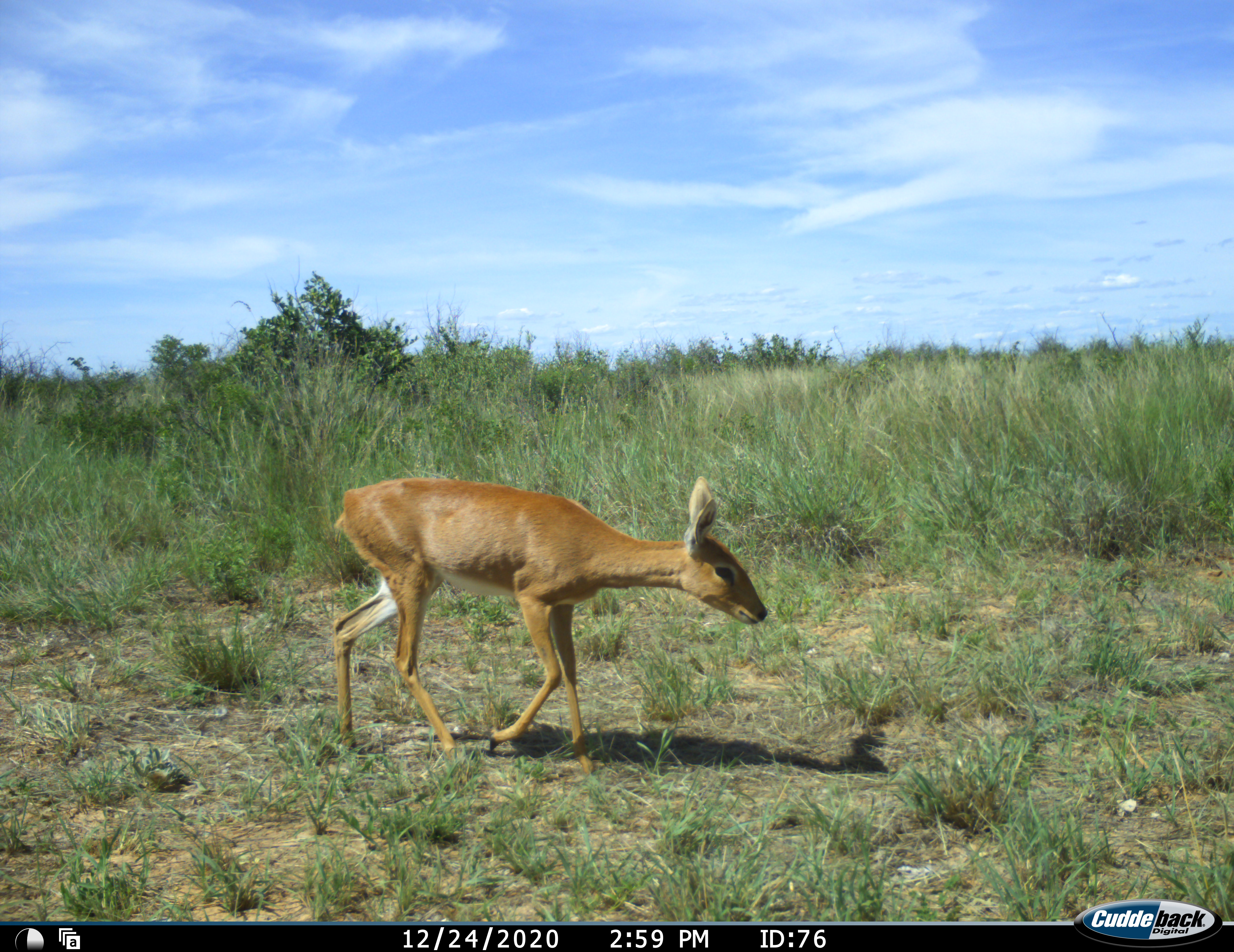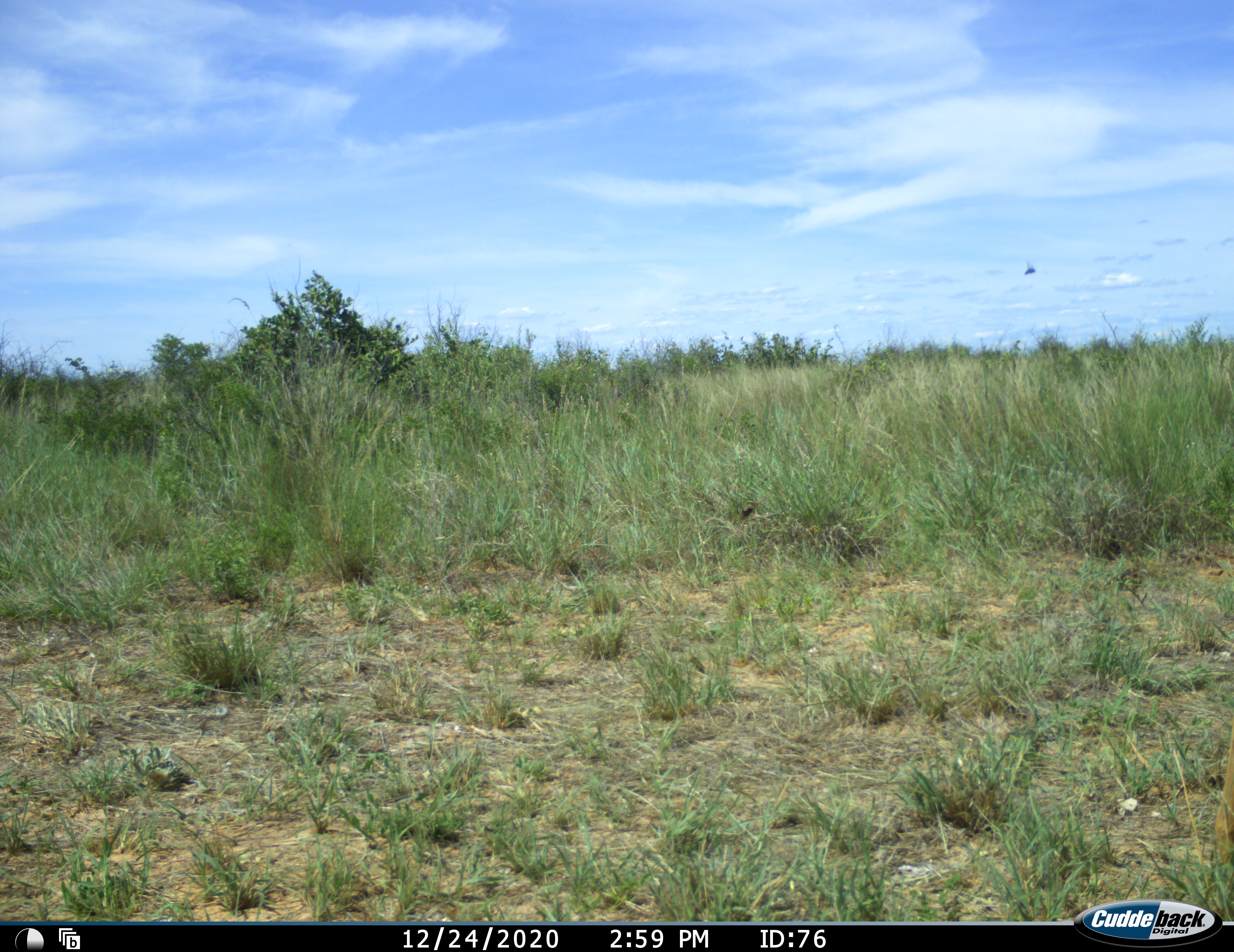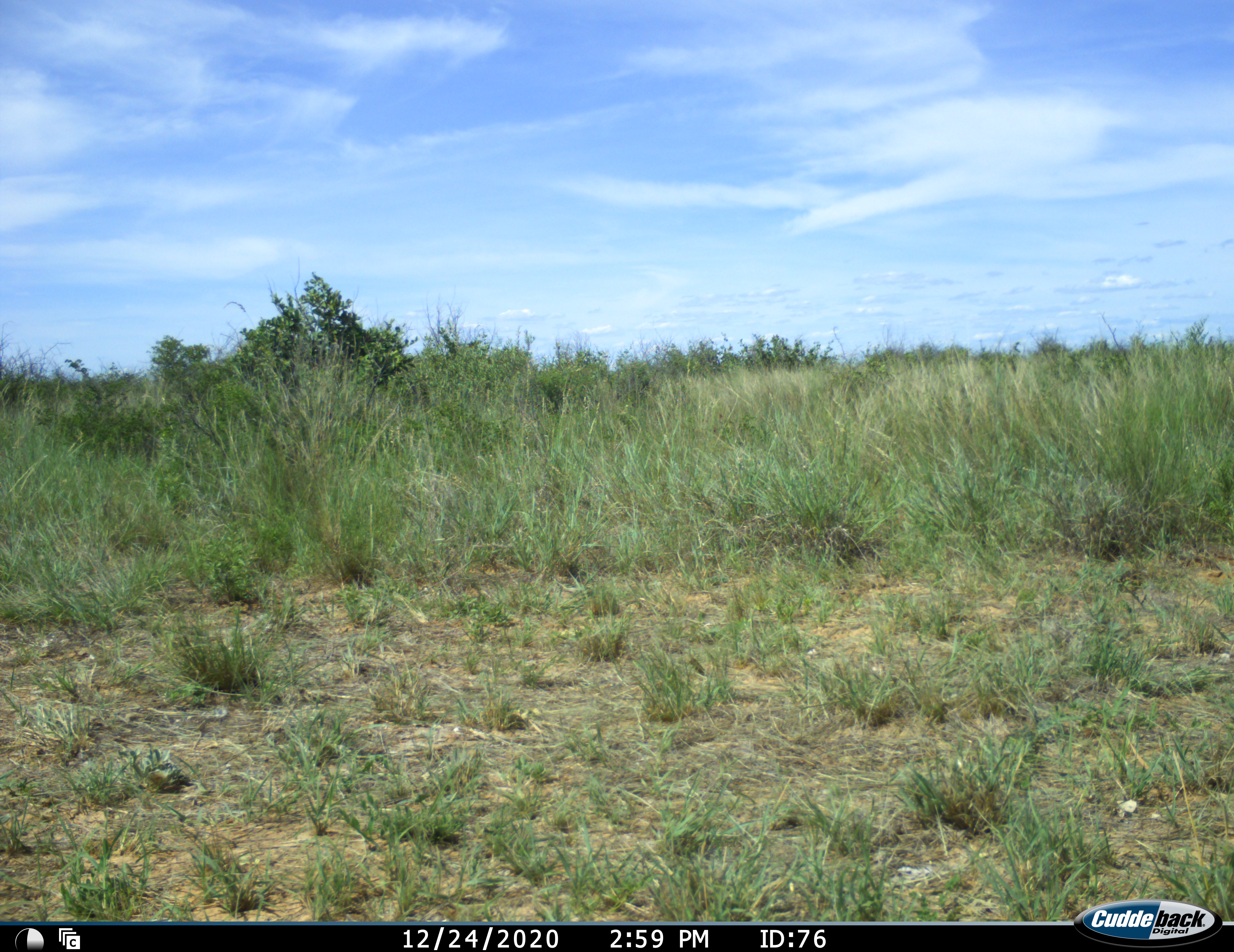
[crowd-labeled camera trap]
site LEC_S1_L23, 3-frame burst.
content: unidentified animal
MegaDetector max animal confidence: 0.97